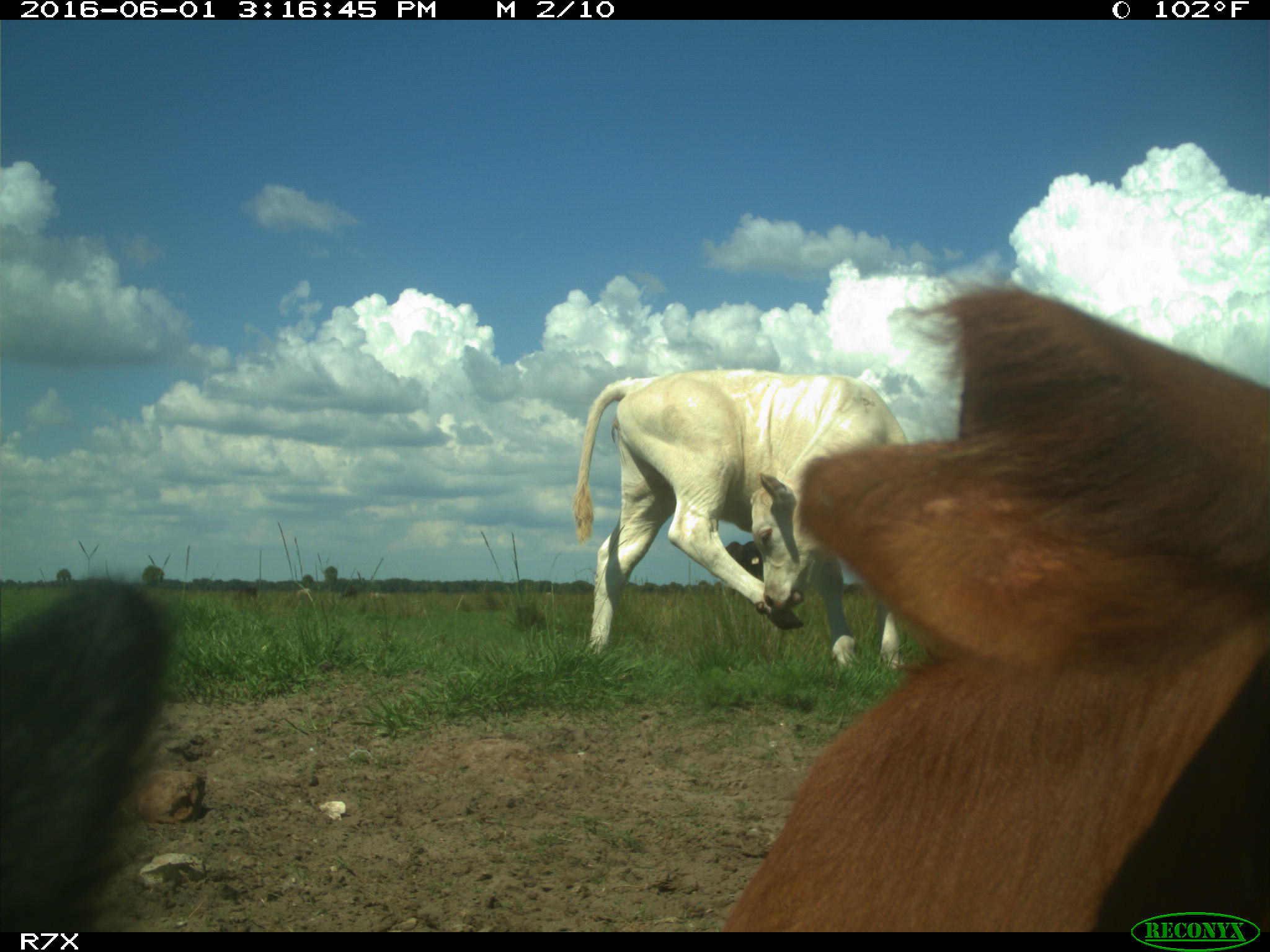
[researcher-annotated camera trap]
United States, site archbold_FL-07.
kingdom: Animalia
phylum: Chordata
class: Mammalia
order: Artiodactyla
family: Bovidae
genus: Bos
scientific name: Bos taurus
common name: domestic cow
Bos taurus (domestic cow).